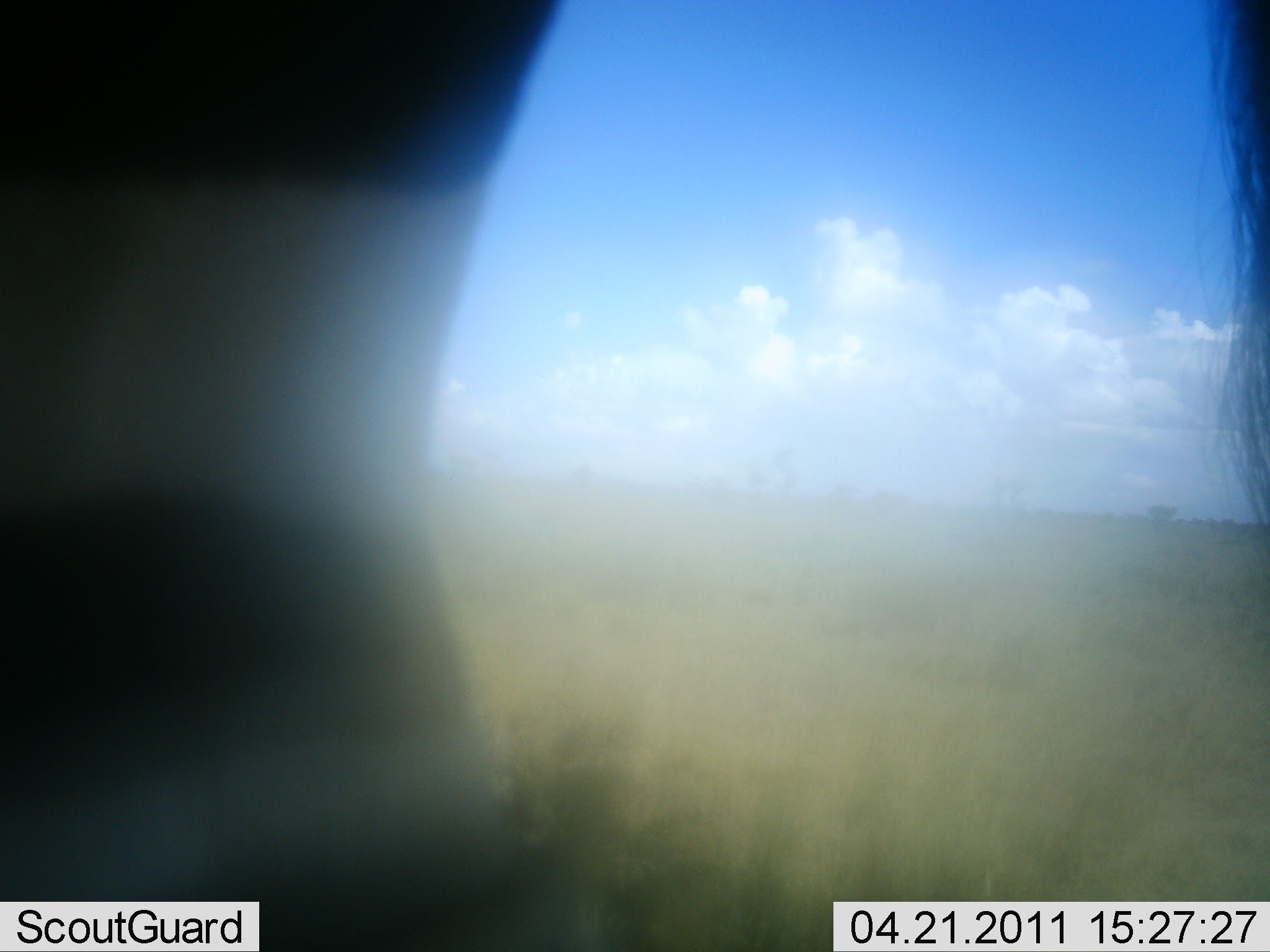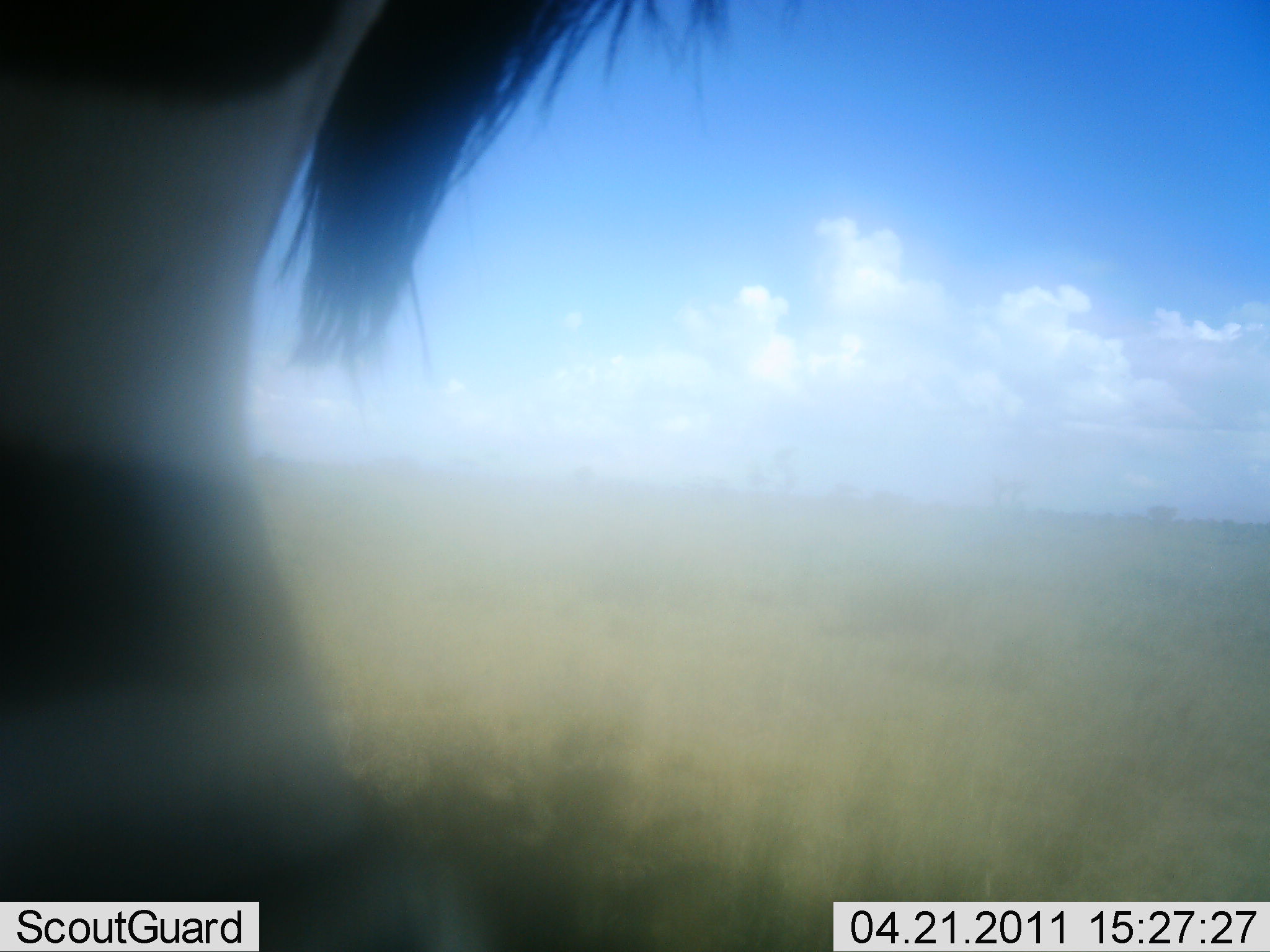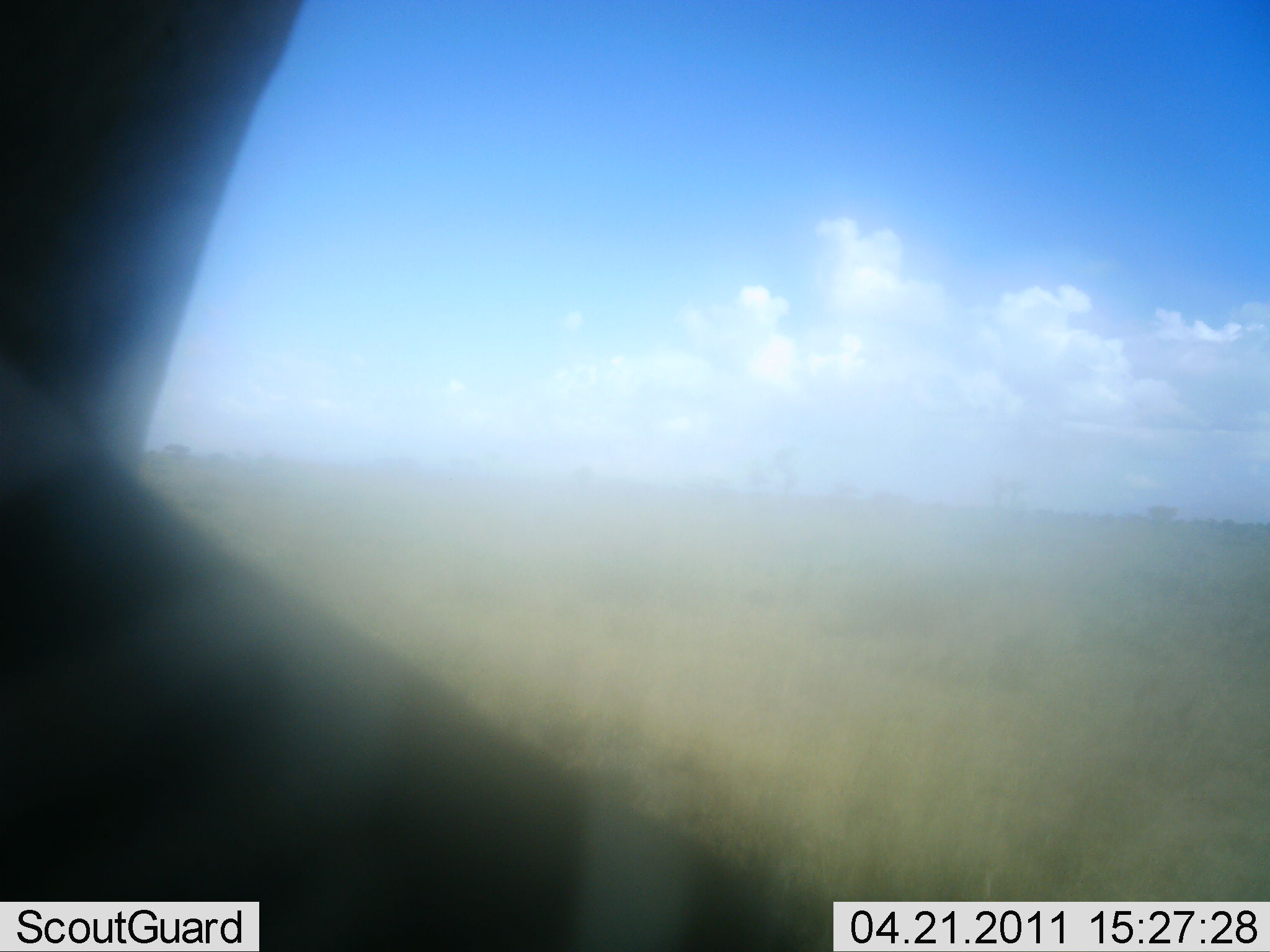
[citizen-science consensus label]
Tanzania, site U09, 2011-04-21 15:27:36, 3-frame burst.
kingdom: Animalia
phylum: Chordata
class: Mammalia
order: Perissodactyla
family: Equidae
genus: Equus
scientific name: Equus quagga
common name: plains zebra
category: zebra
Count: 1.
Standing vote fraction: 67%.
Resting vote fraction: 0%.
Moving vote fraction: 33%.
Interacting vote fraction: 0%.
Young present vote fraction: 0%.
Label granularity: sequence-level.